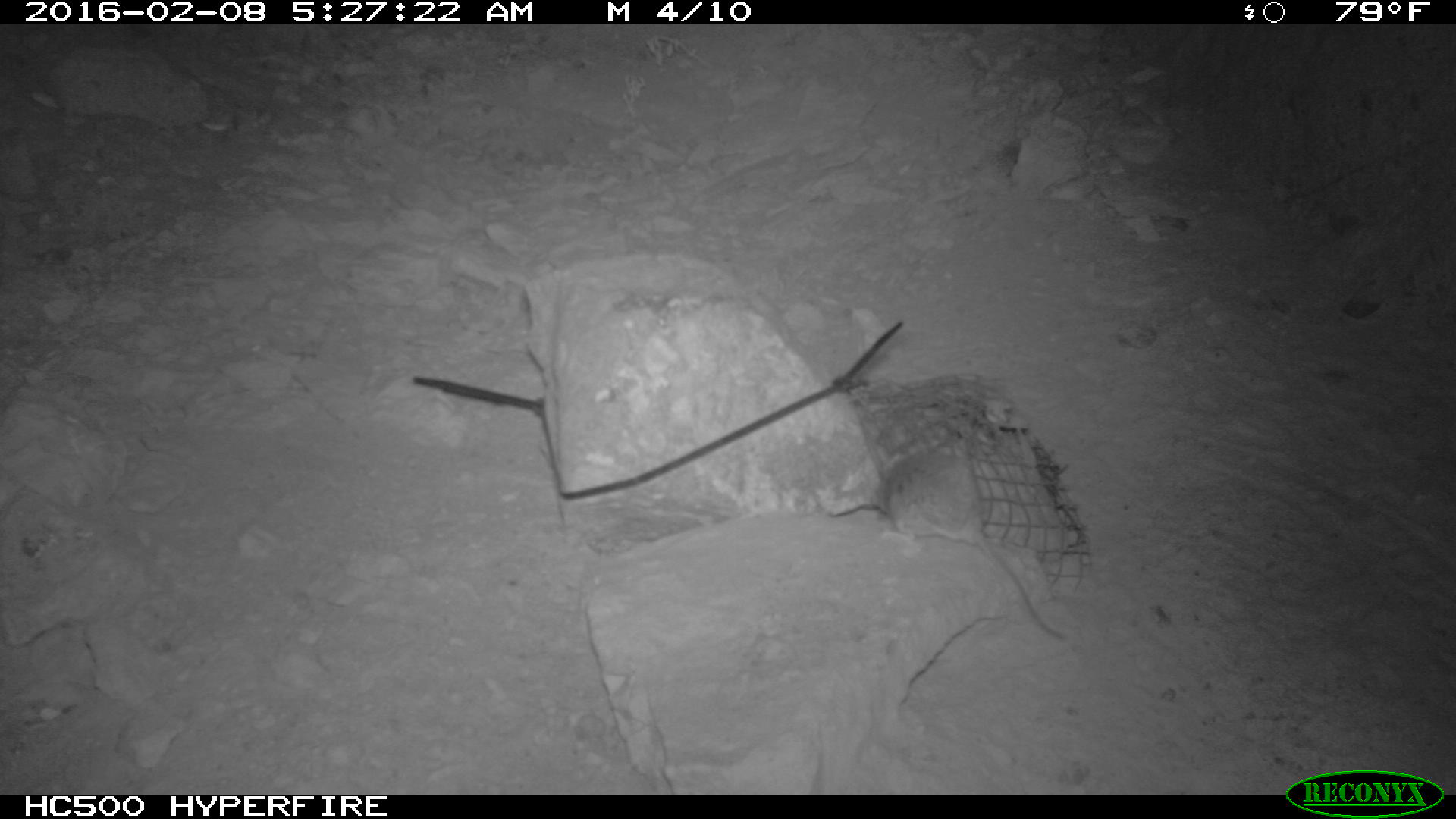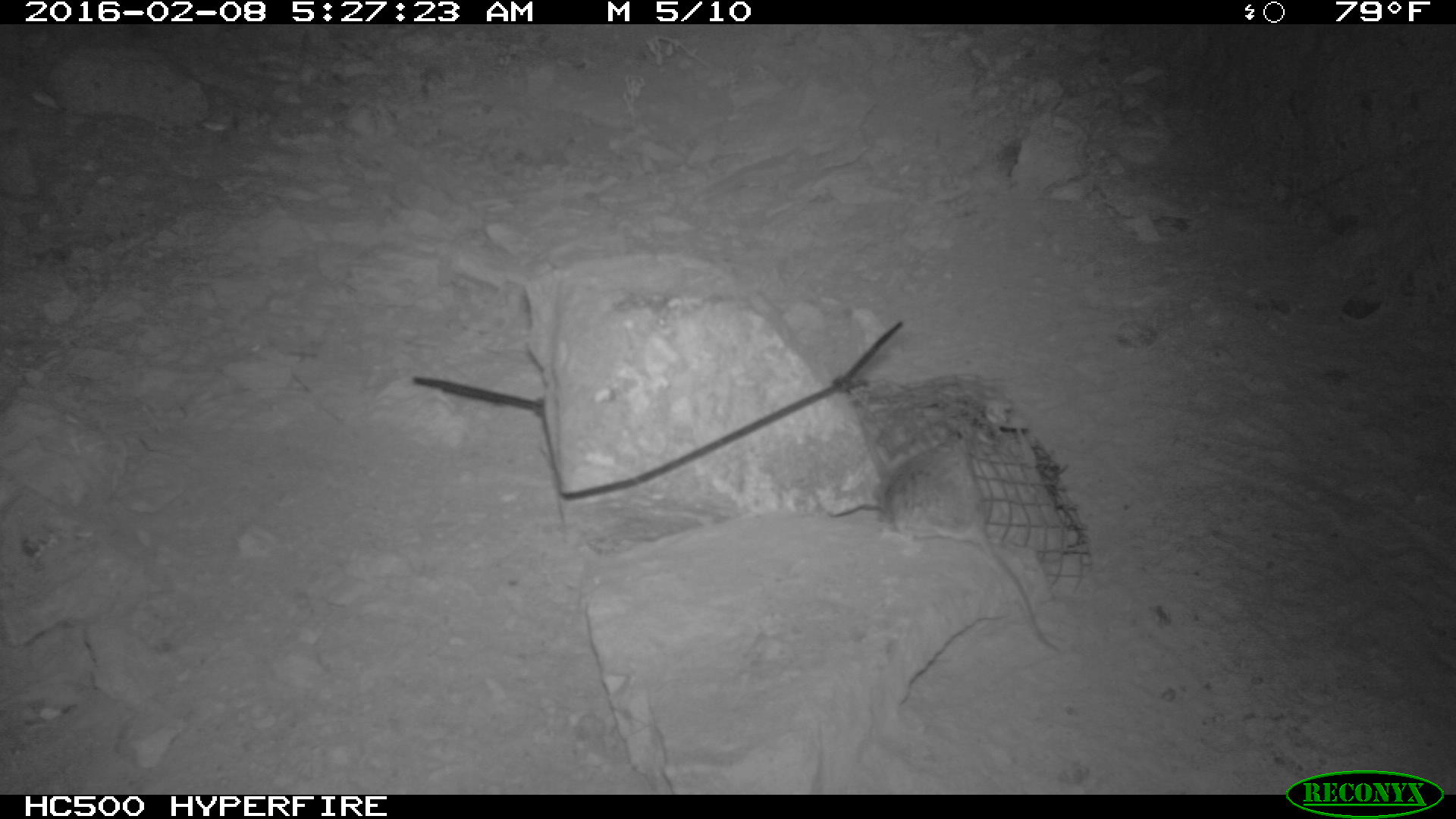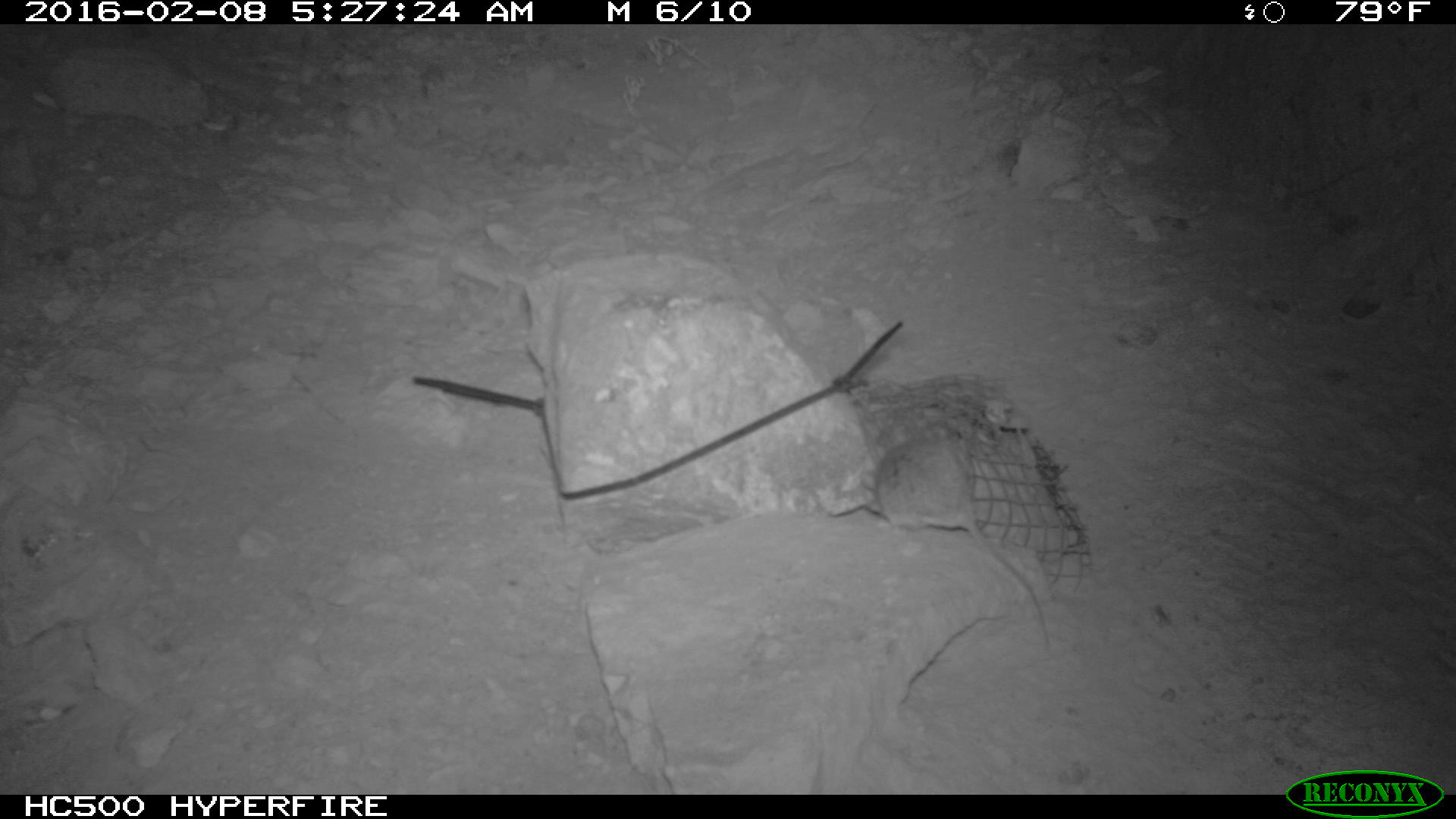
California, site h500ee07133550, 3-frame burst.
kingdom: Animalia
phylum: Chordata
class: Mammalia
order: Rodentia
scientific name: Rodentia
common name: rodent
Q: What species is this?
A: Rodent (Rodentia).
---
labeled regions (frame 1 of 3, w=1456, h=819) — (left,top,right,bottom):
rodent: (877,427,1070,645)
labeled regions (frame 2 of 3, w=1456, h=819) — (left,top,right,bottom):
rodent: (883,431,1059,651)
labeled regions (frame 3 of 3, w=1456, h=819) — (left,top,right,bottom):
rodent: (869,431,1054,654)